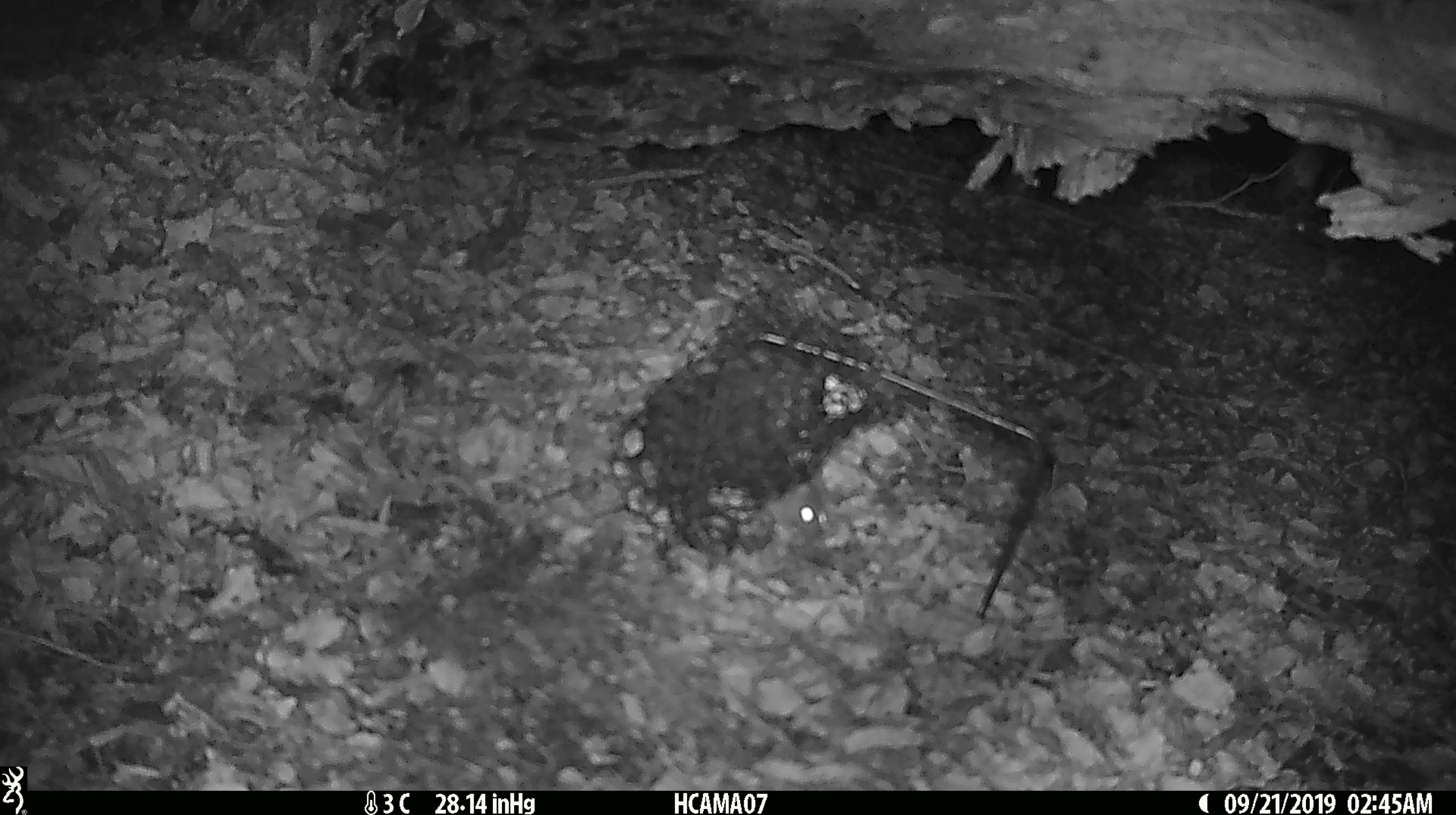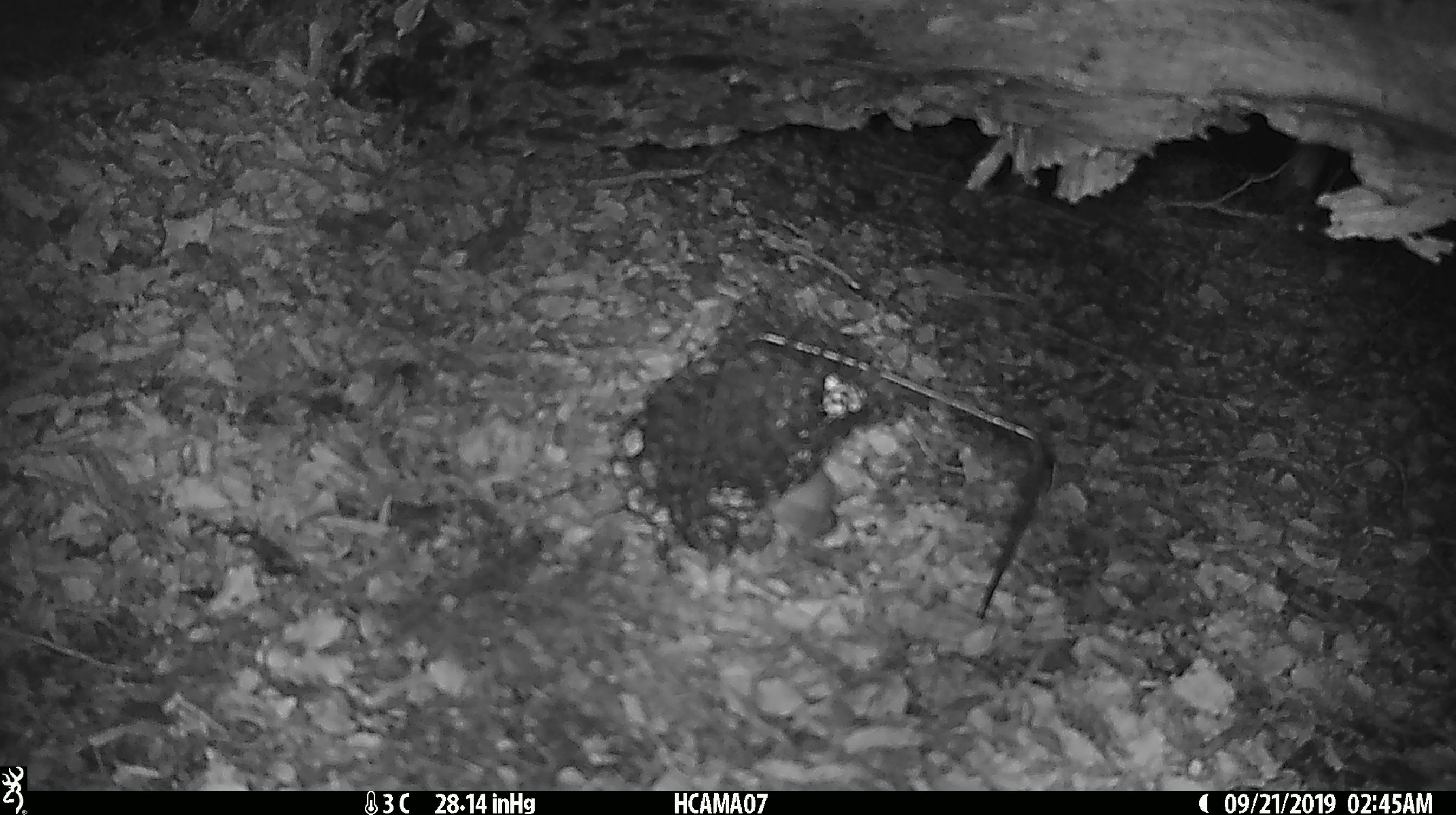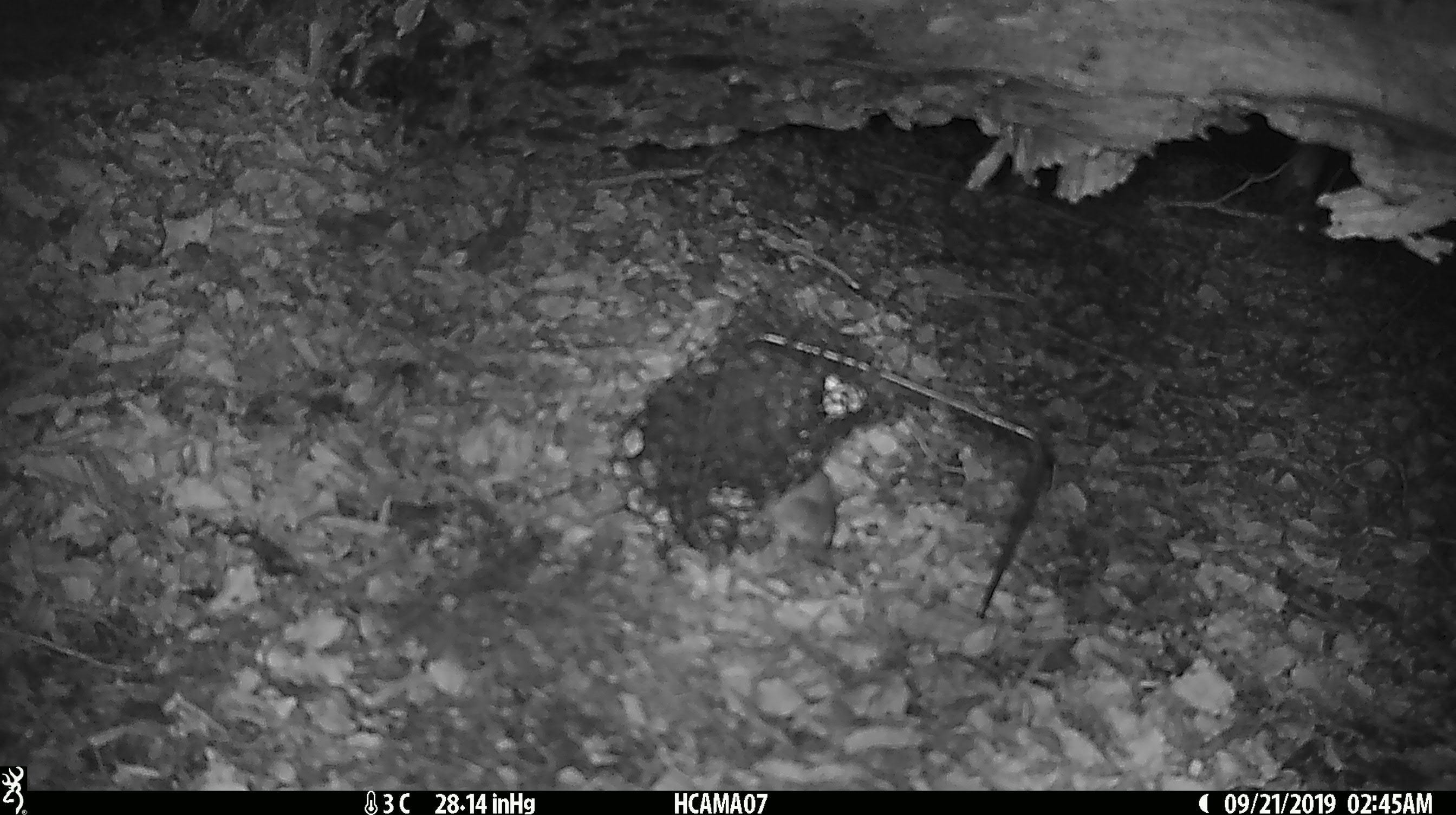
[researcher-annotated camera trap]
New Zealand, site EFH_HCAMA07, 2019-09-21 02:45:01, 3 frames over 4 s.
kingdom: Animalia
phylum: Chordata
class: Mammalia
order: Rodentia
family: Muridae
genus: Mus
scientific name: Mus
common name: mouse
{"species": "mouse (Mus)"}